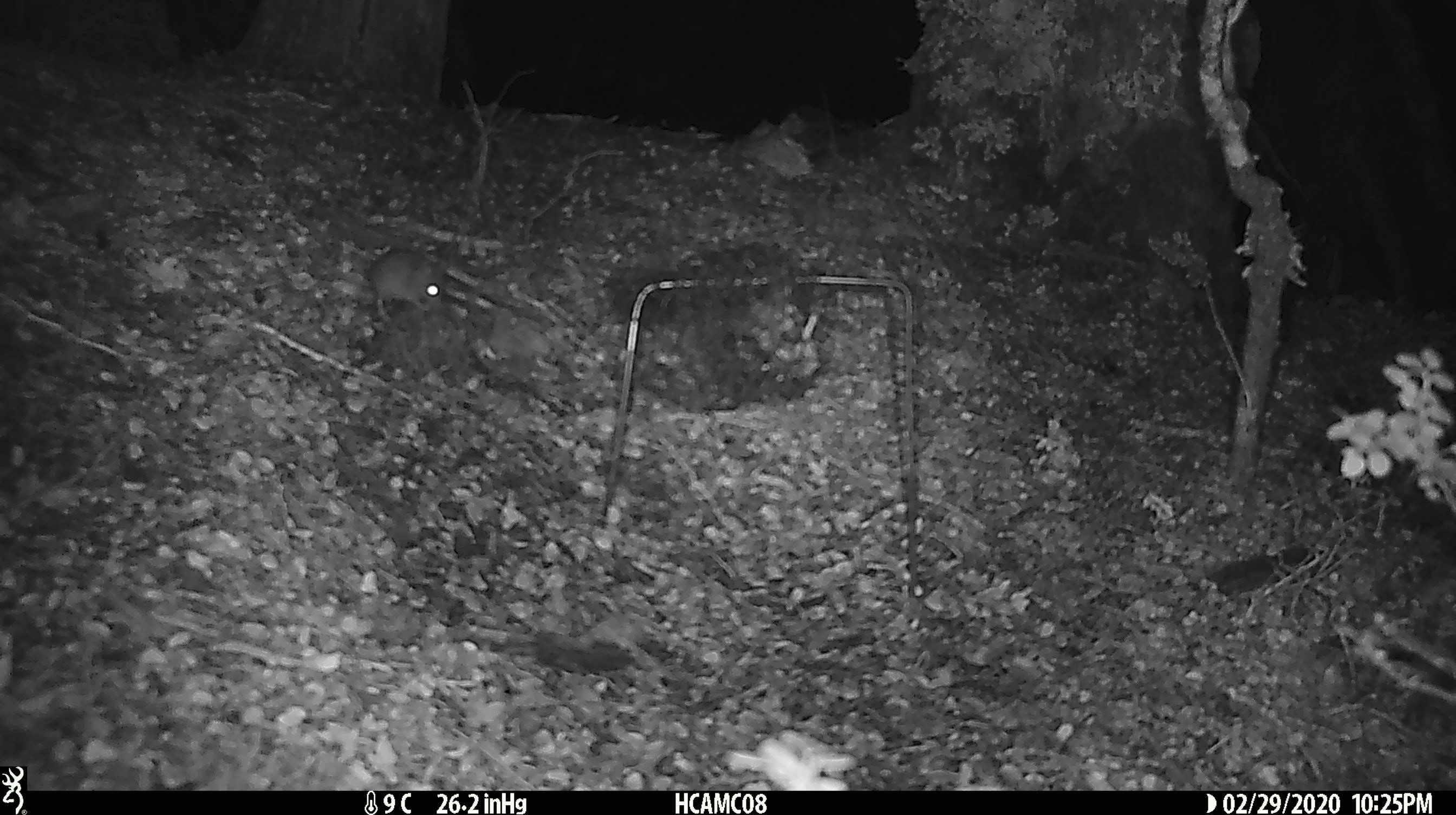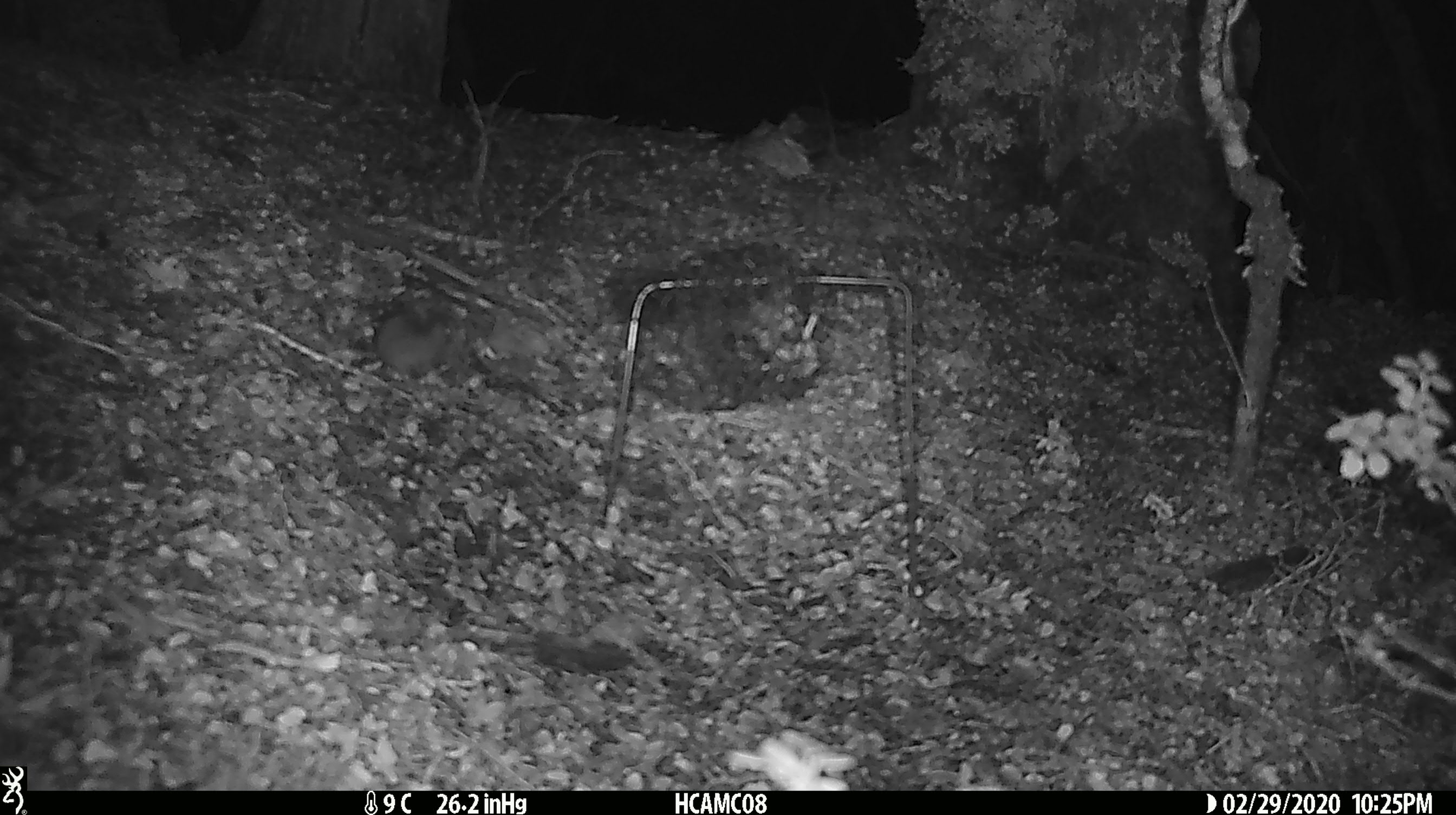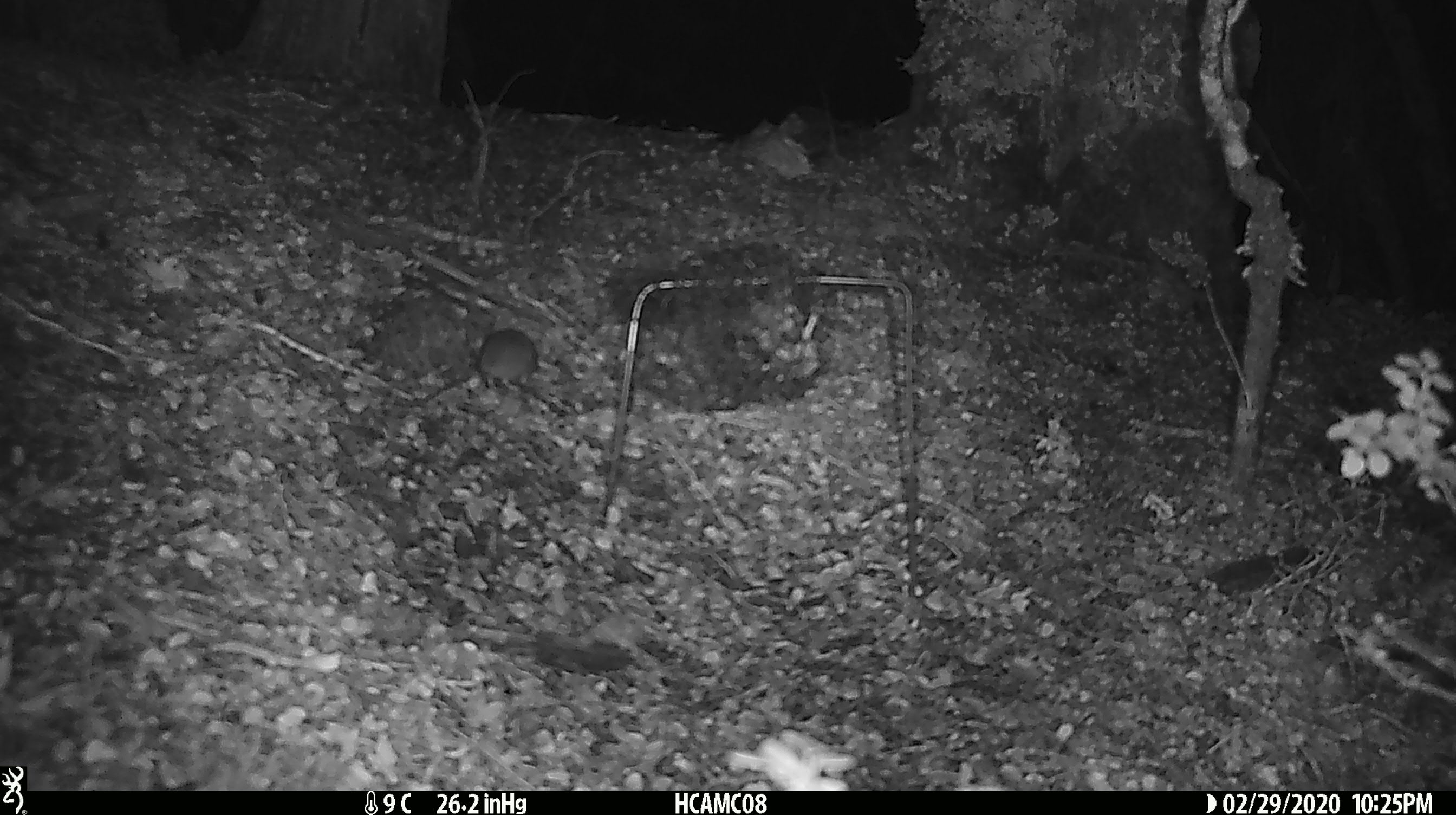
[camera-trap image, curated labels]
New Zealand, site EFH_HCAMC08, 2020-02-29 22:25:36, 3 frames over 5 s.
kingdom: Animalia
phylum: Chordata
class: Mammalia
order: Rodentia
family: Muridae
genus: Mus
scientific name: Mus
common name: mouse